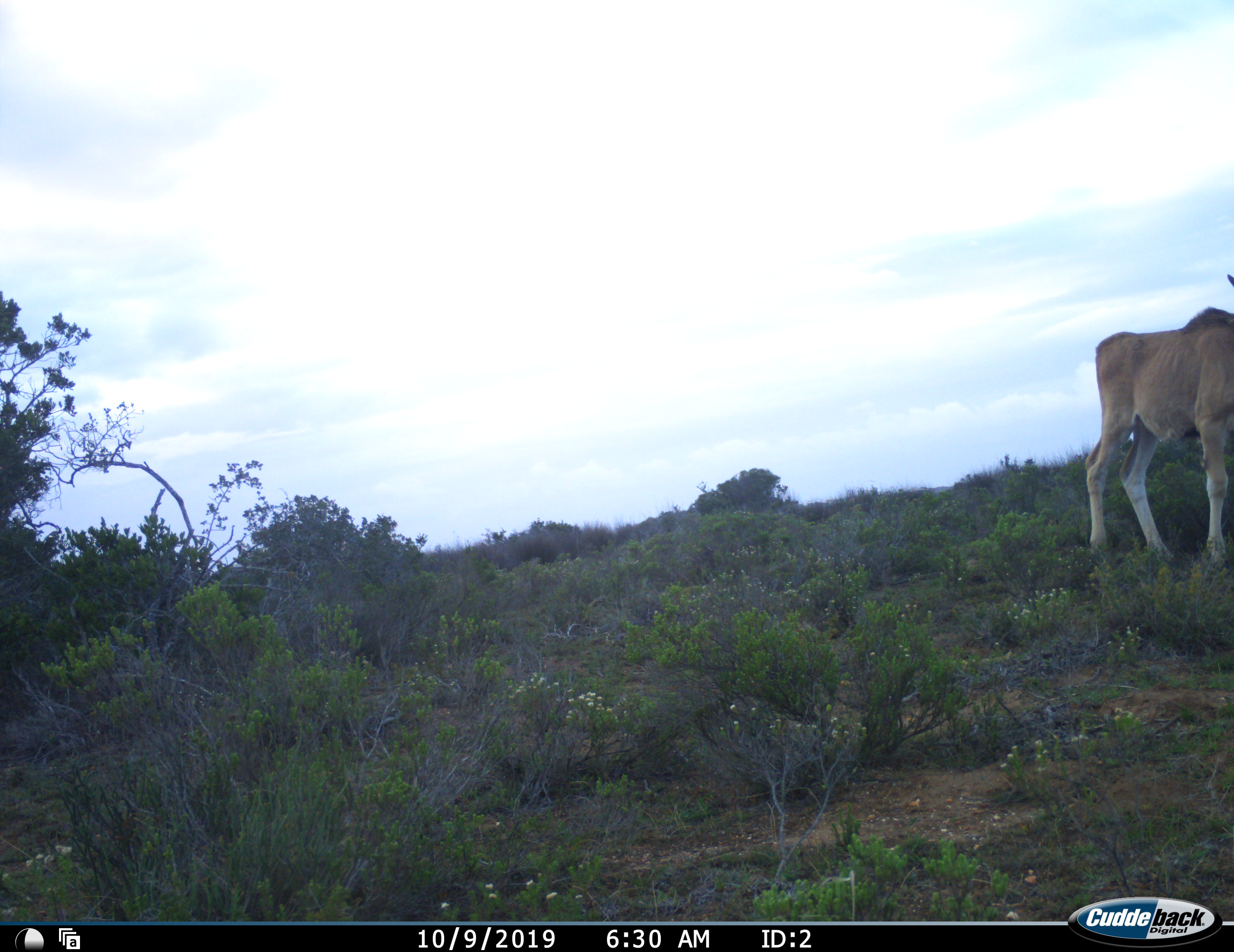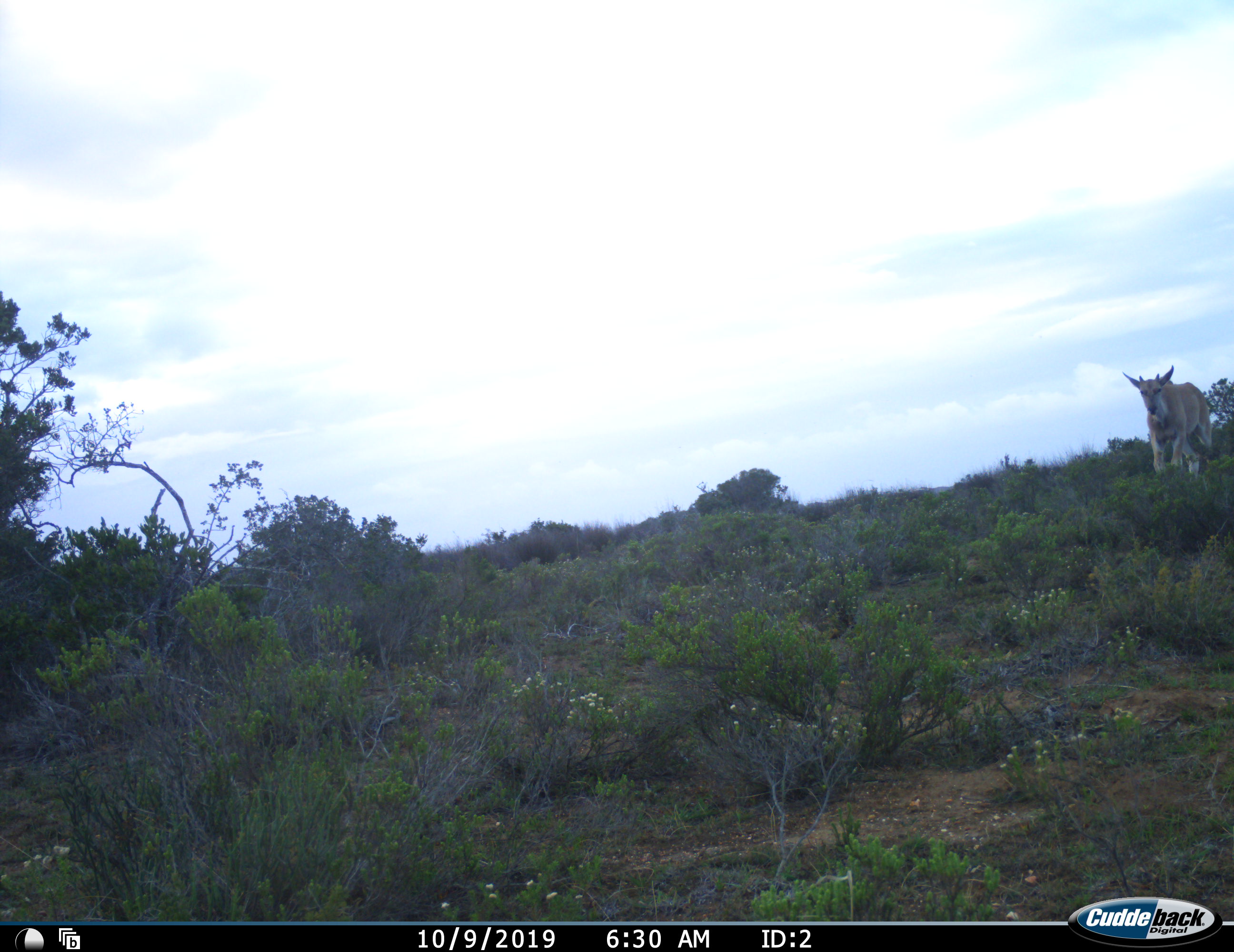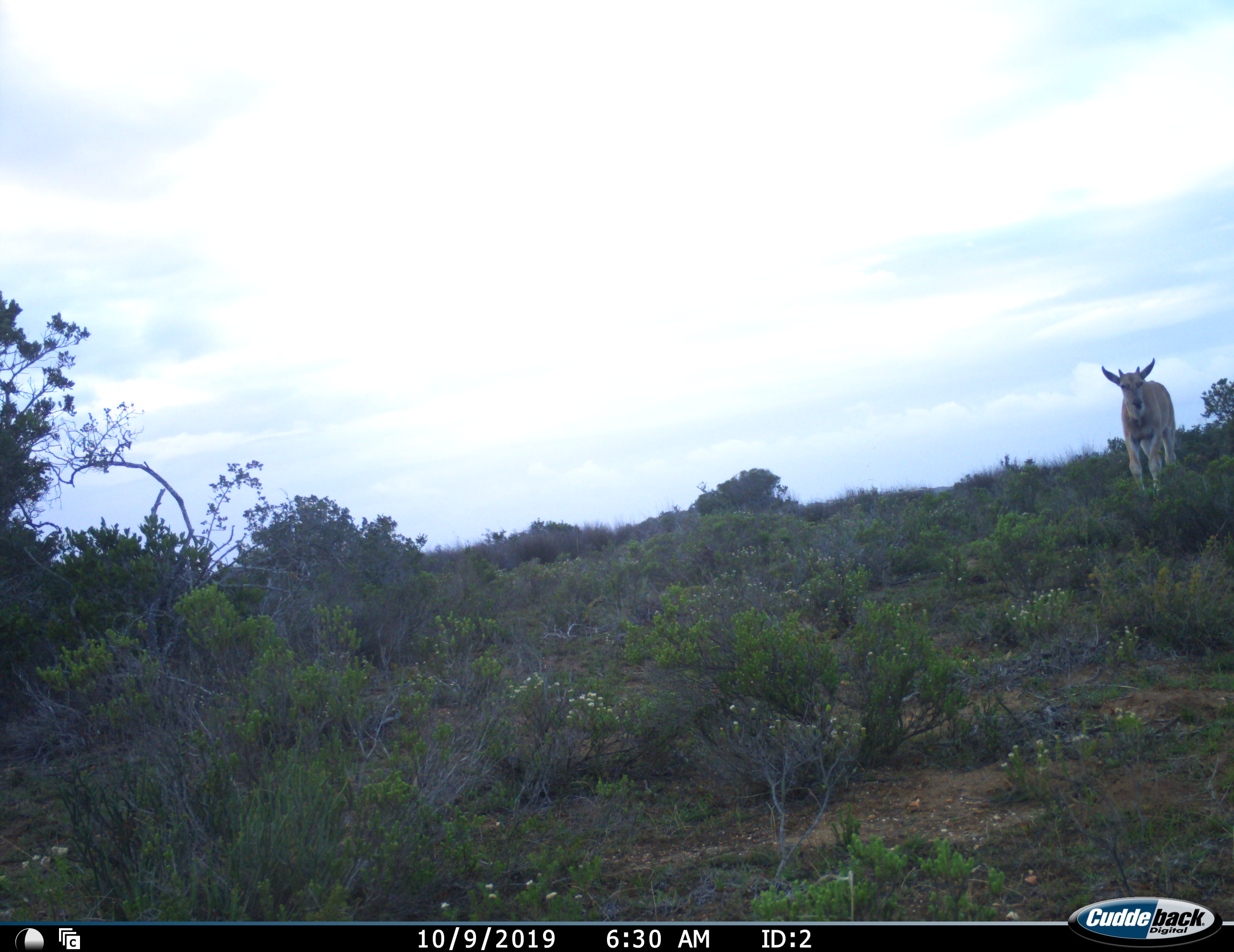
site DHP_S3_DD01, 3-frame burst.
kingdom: Animalia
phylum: Chordata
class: Mammalia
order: Artiodactyla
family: Bovidae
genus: Tragelaphus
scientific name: Tragelaphus oryx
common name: eland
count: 2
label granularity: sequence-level